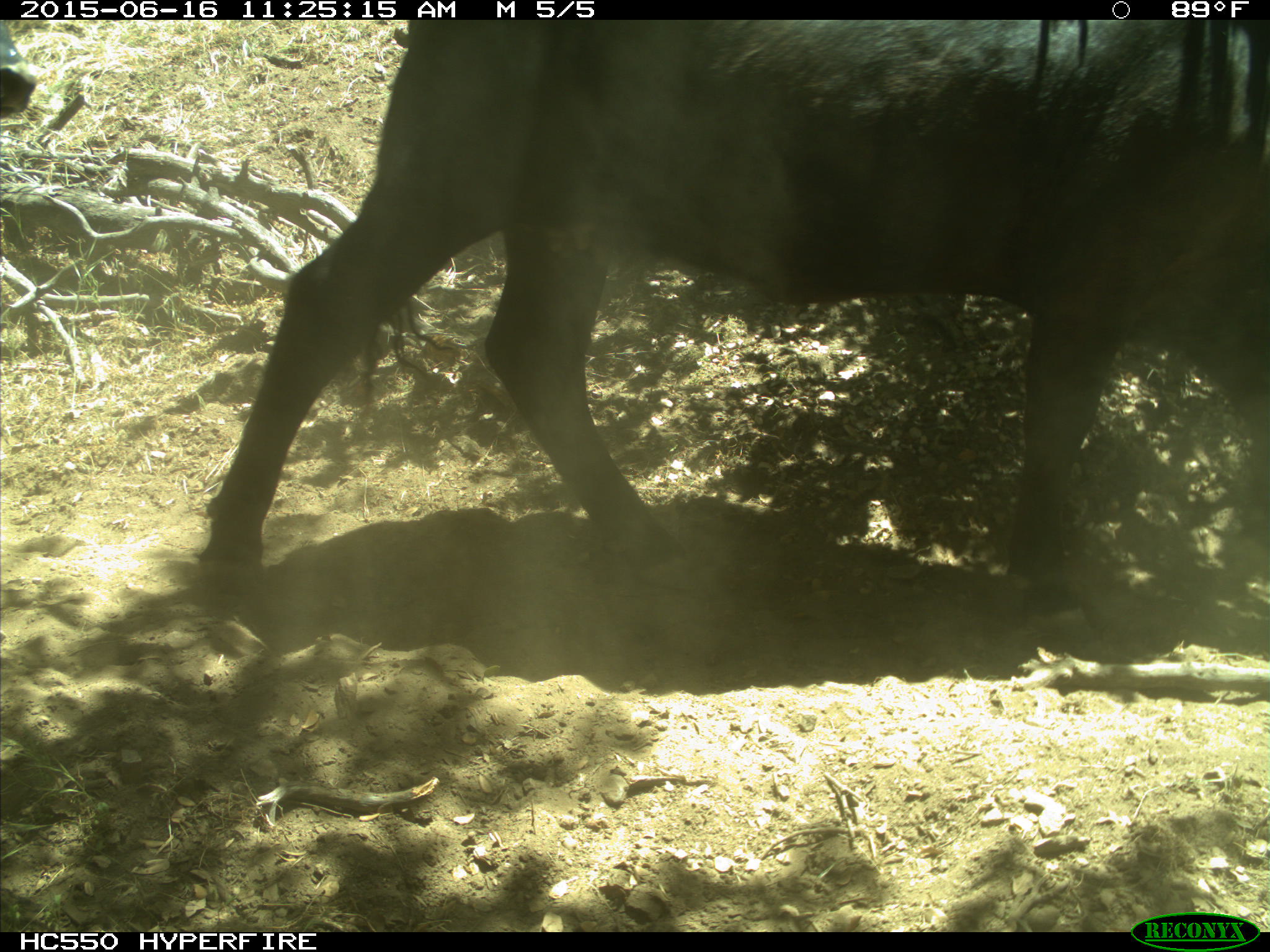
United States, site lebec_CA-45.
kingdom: Animalia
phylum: Chordata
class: Mammalia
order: Artiodactyla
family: Bovidae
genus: Bos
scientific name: Bos taurus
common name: domestic cow